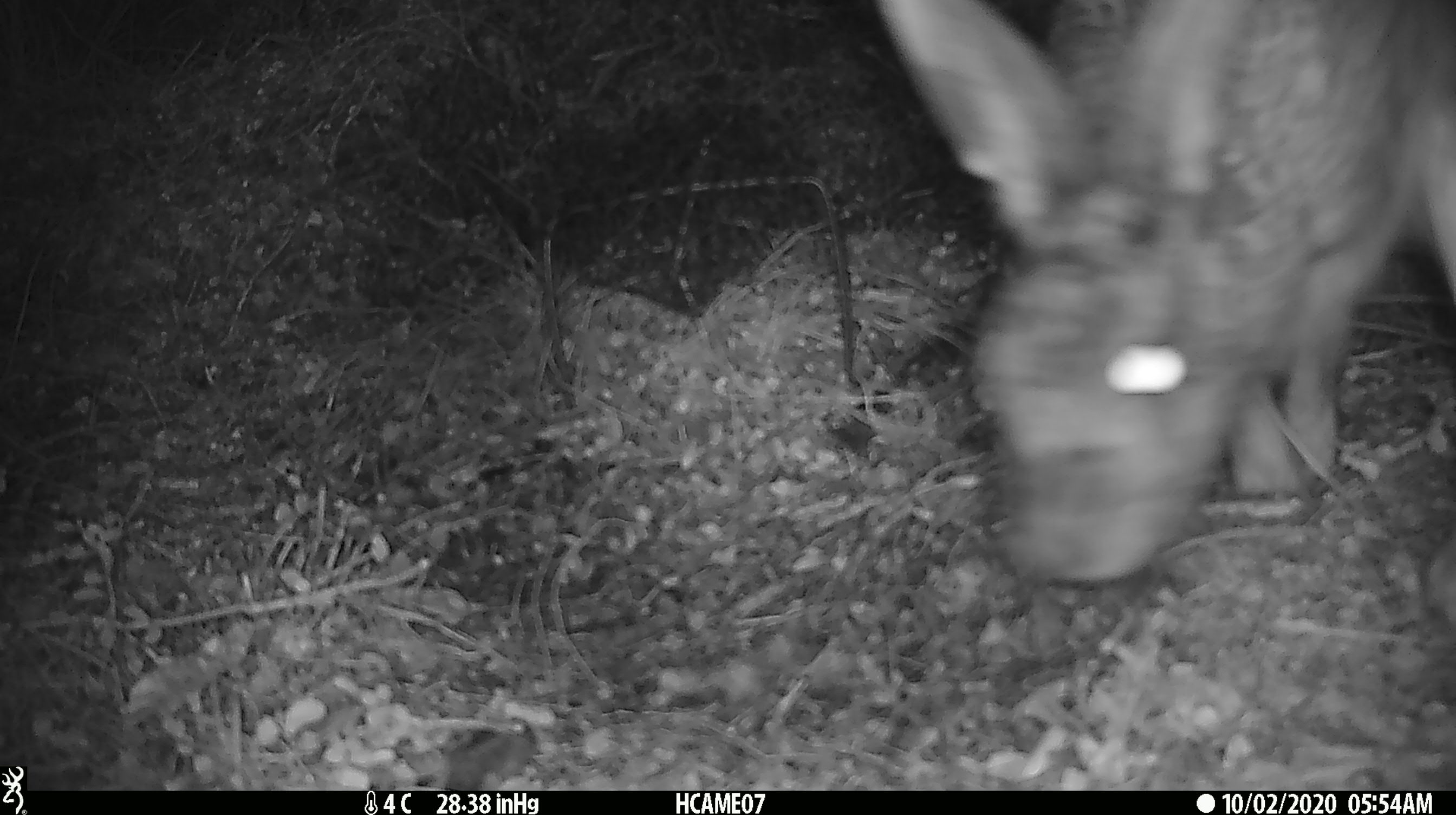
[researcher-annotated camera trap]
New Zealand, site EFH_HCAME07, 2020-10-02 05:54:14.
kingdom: Animalia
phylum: Chordata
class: Mammalia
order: Lagomorpha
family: Leporidae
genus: Lepus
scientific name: Lepus europaeus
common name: brown hare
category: hare